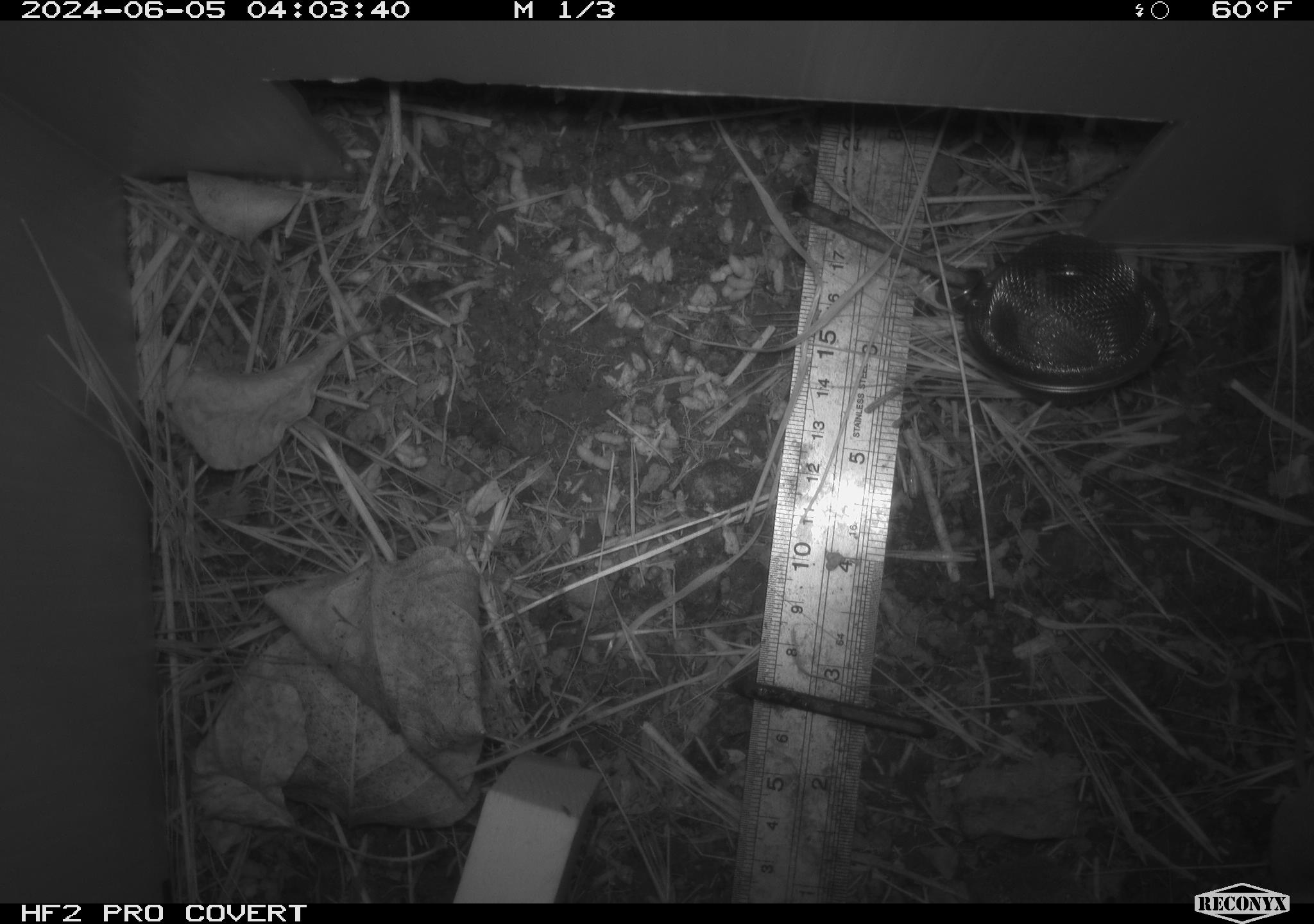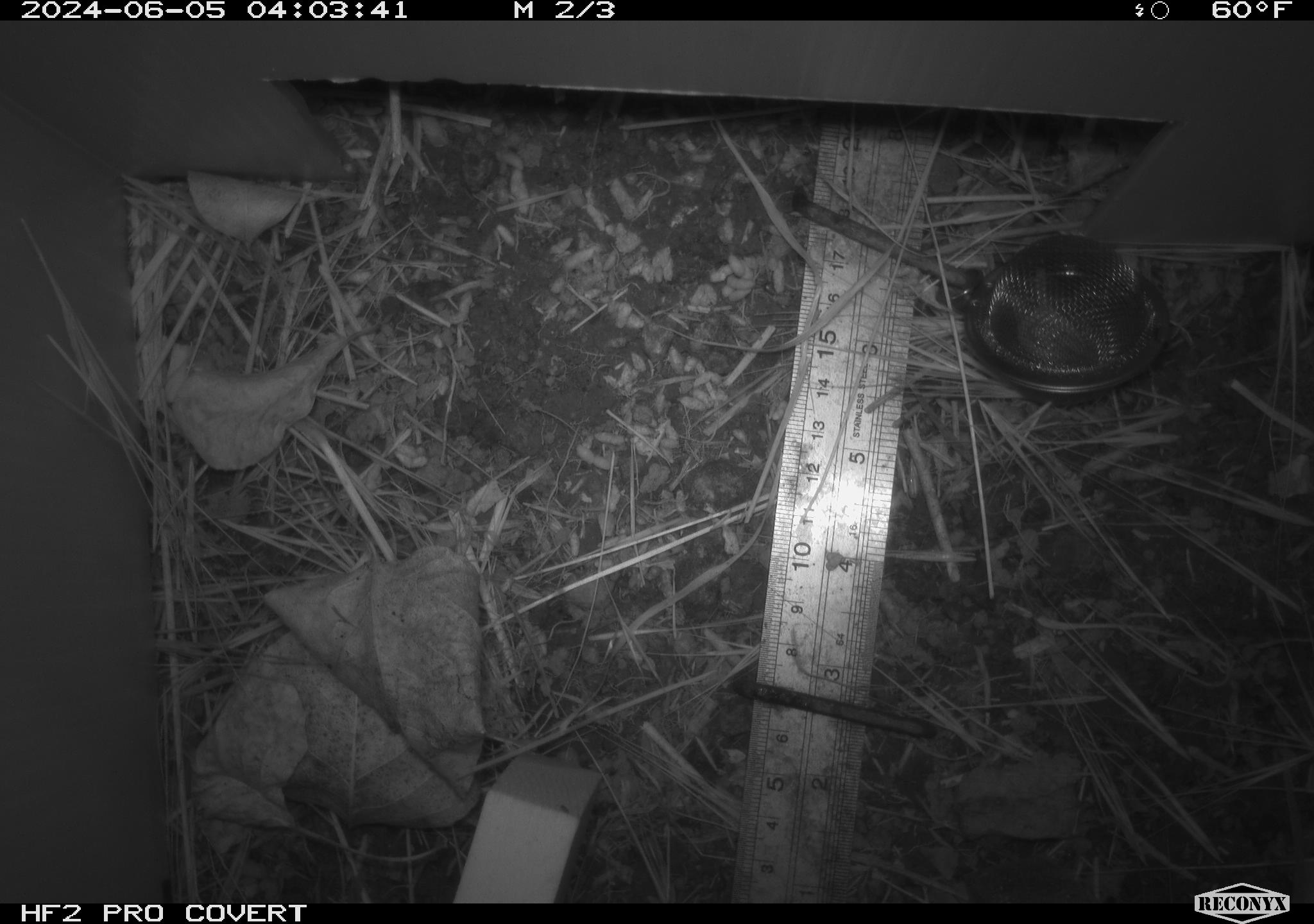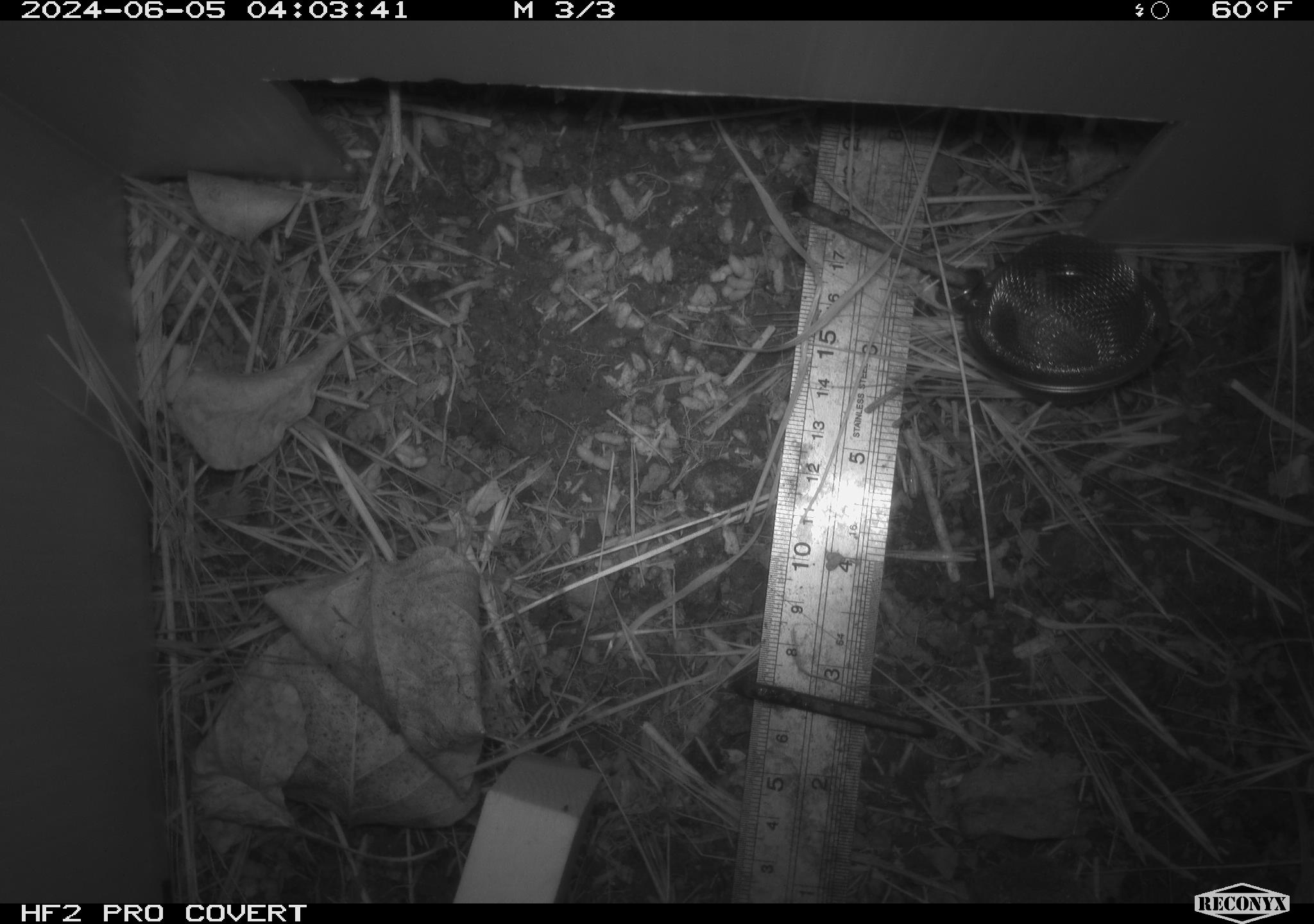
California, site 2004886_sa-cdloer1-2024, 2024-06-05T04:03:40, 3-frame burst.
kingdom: Animalia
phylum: Chordata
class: Mammalia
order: Eulipotyphla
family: Soricidae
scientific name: Soricidae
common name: shrews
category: soricidae family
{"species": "soricidae family (shrews) (Soricidae)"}